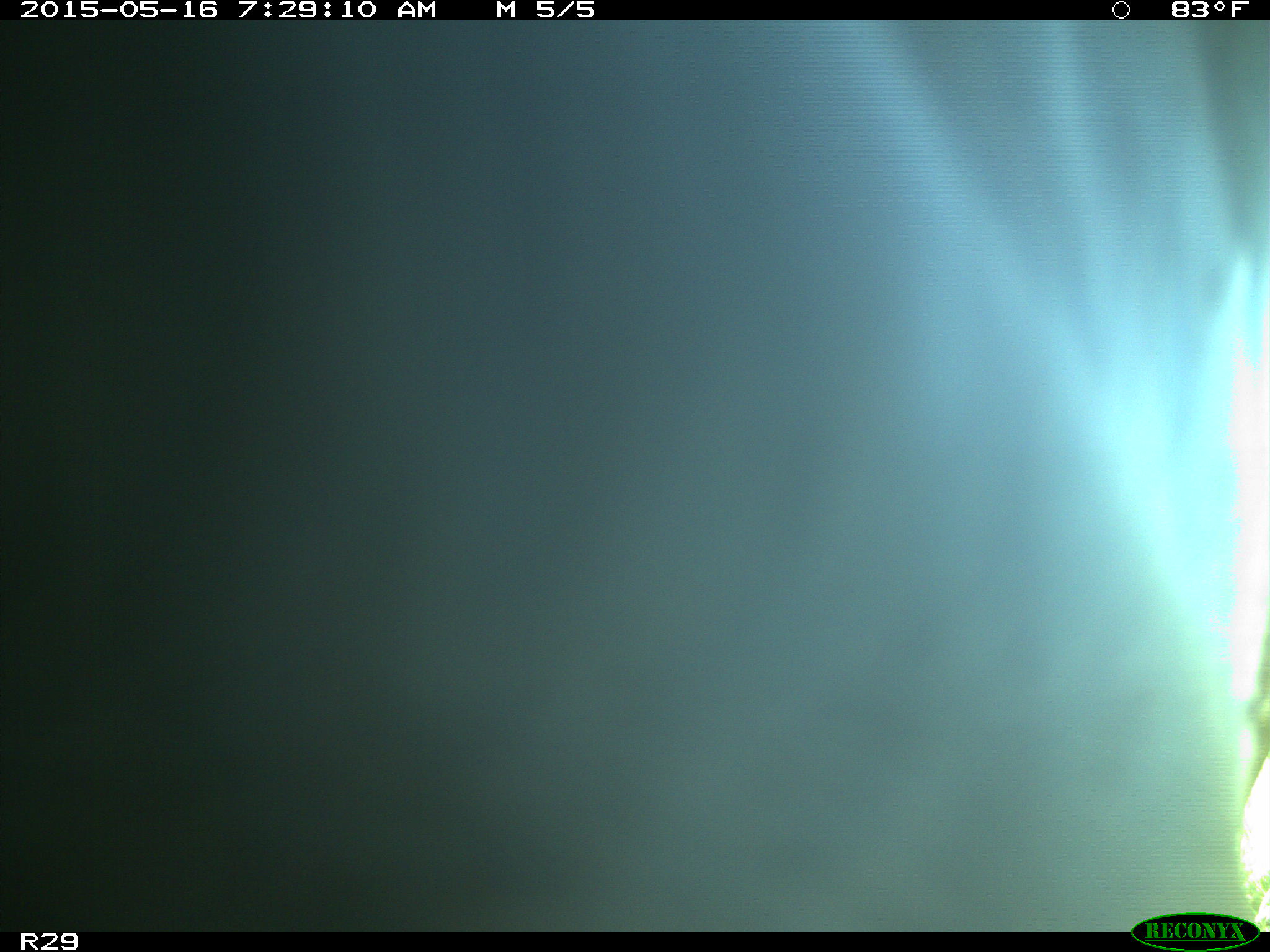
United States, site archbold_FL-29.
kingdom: Animalia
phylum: Chordata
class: Mammalia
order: Artiodactyla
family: Bovidae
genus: Bos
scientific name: Bos taurus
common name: domestic cow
Bos taurus (domestic cow).